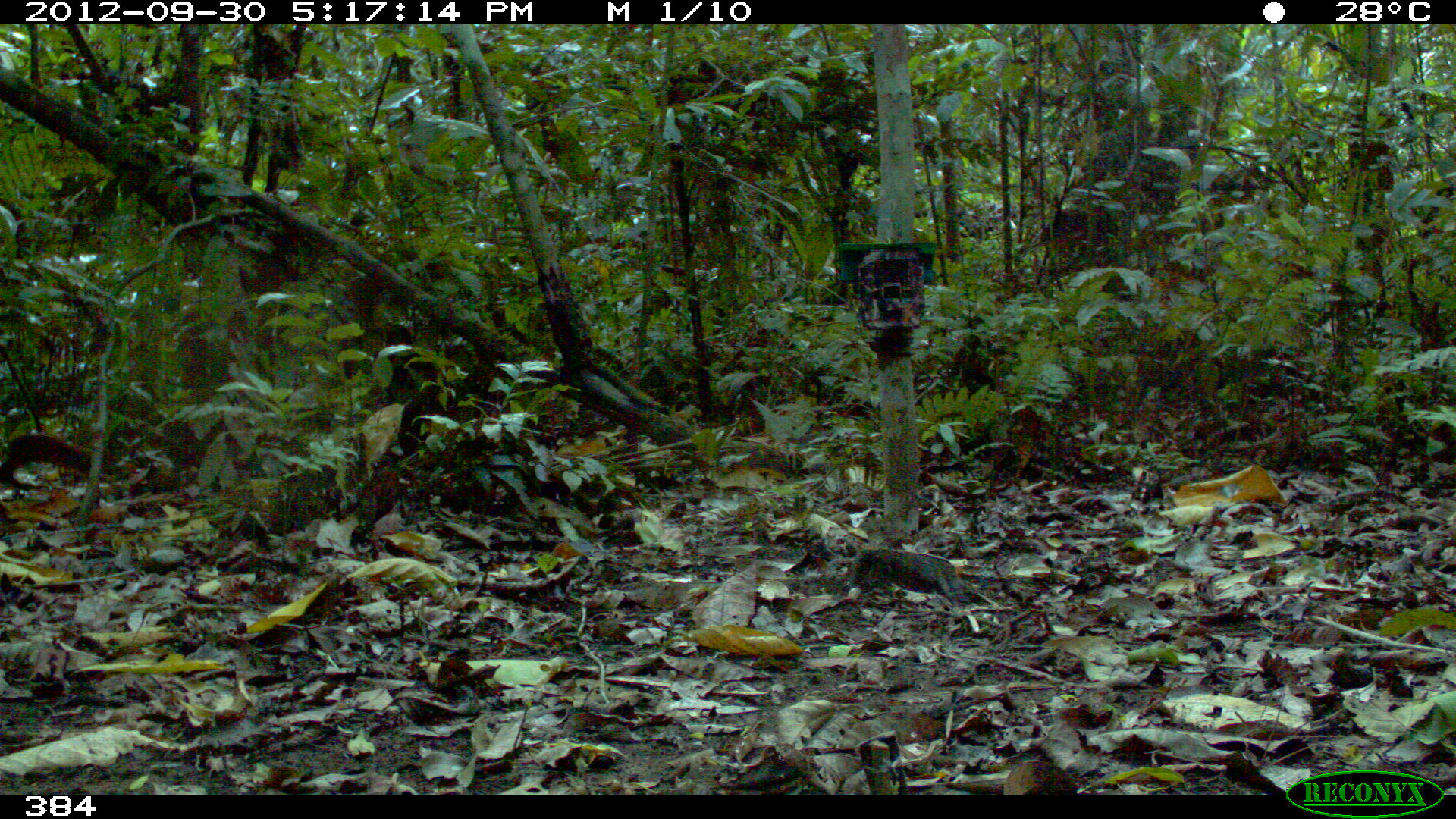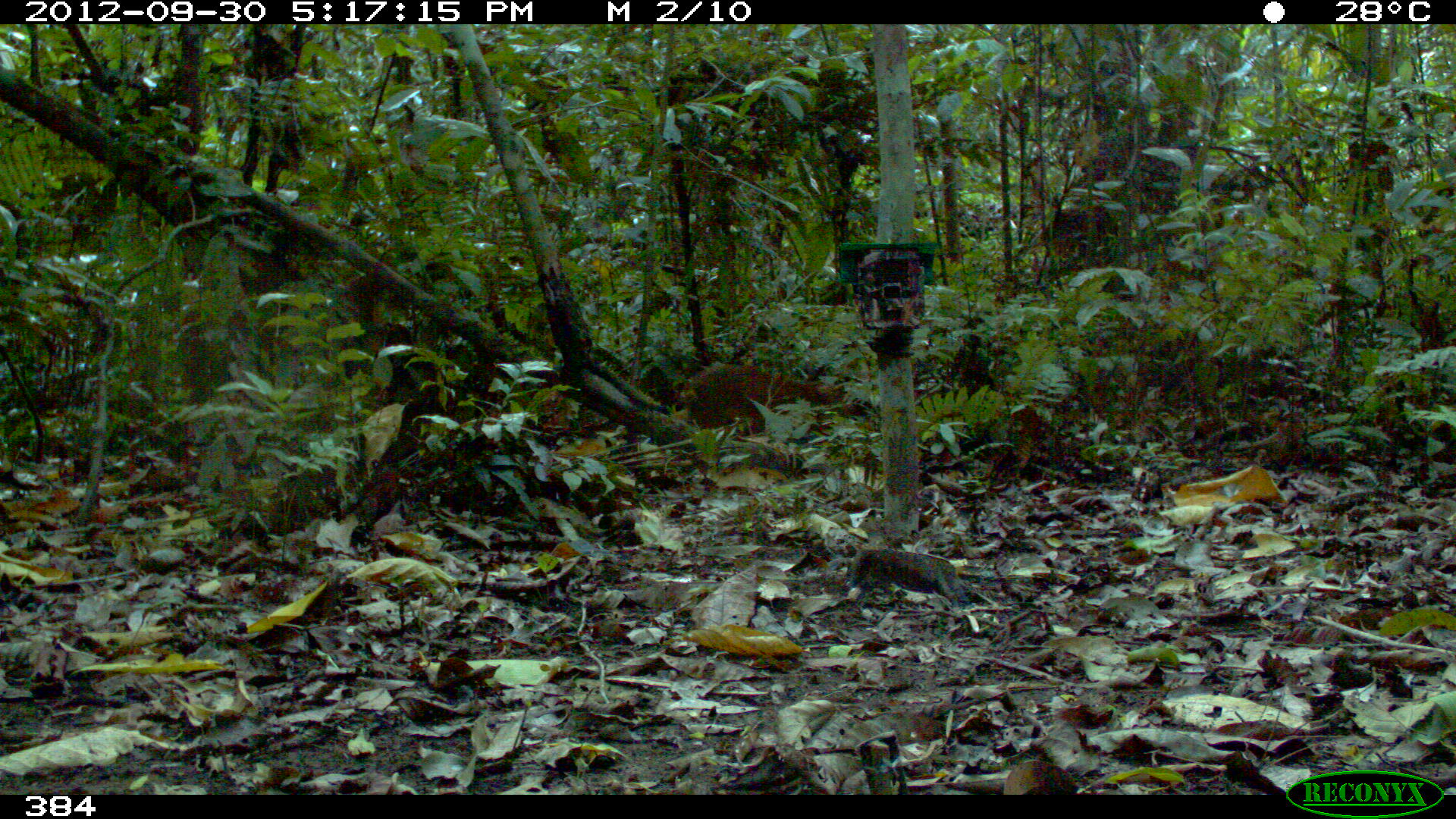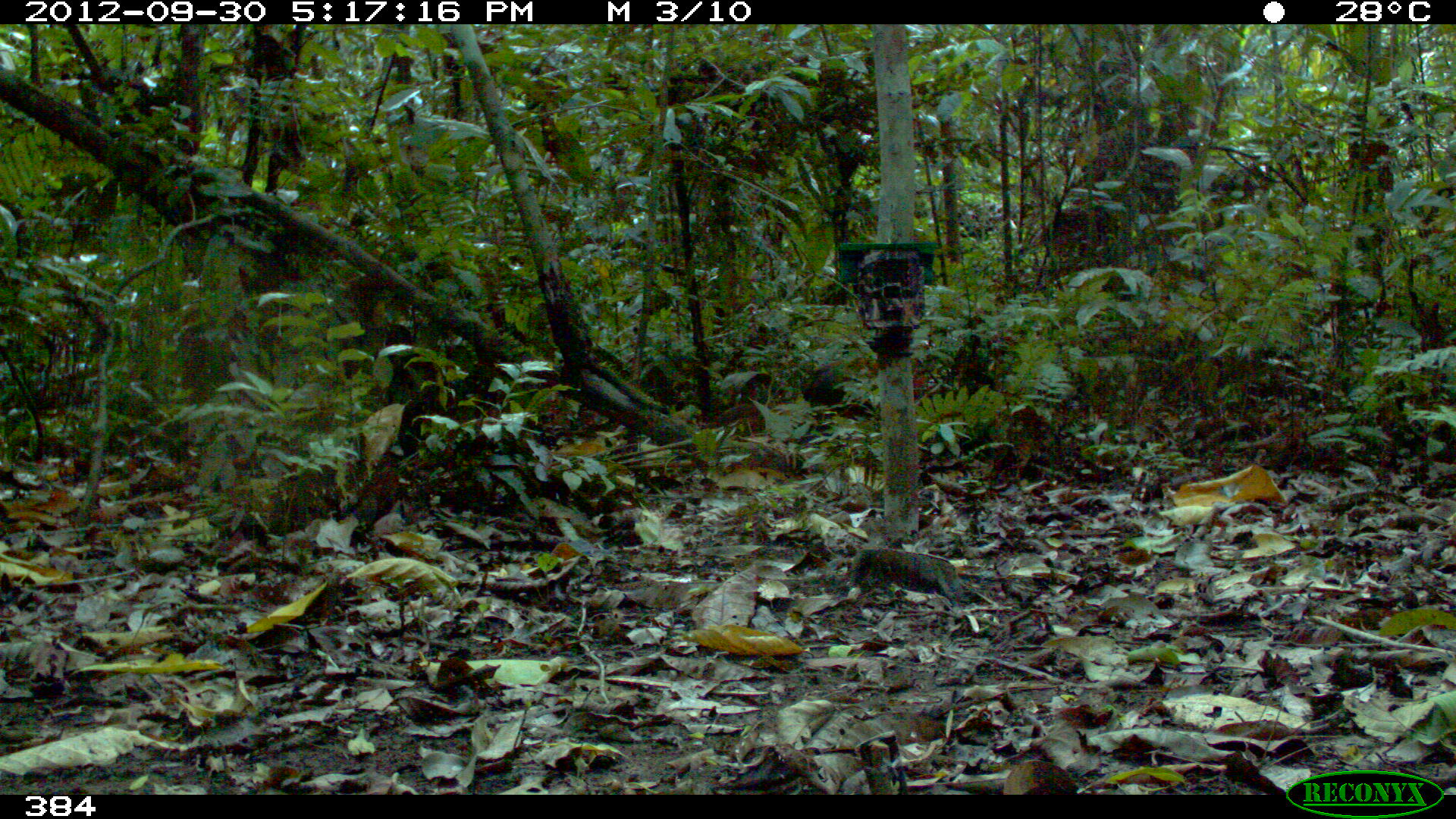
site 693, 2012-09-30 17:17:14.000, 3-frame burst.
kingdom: Animalia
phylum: Chordata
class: Mammalia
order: Rodentia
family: Dasyproctidae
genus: Dasyprocta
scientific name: Dasyprocta punctata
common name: central american agouti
Dasyprocta punctata (central american agouti).